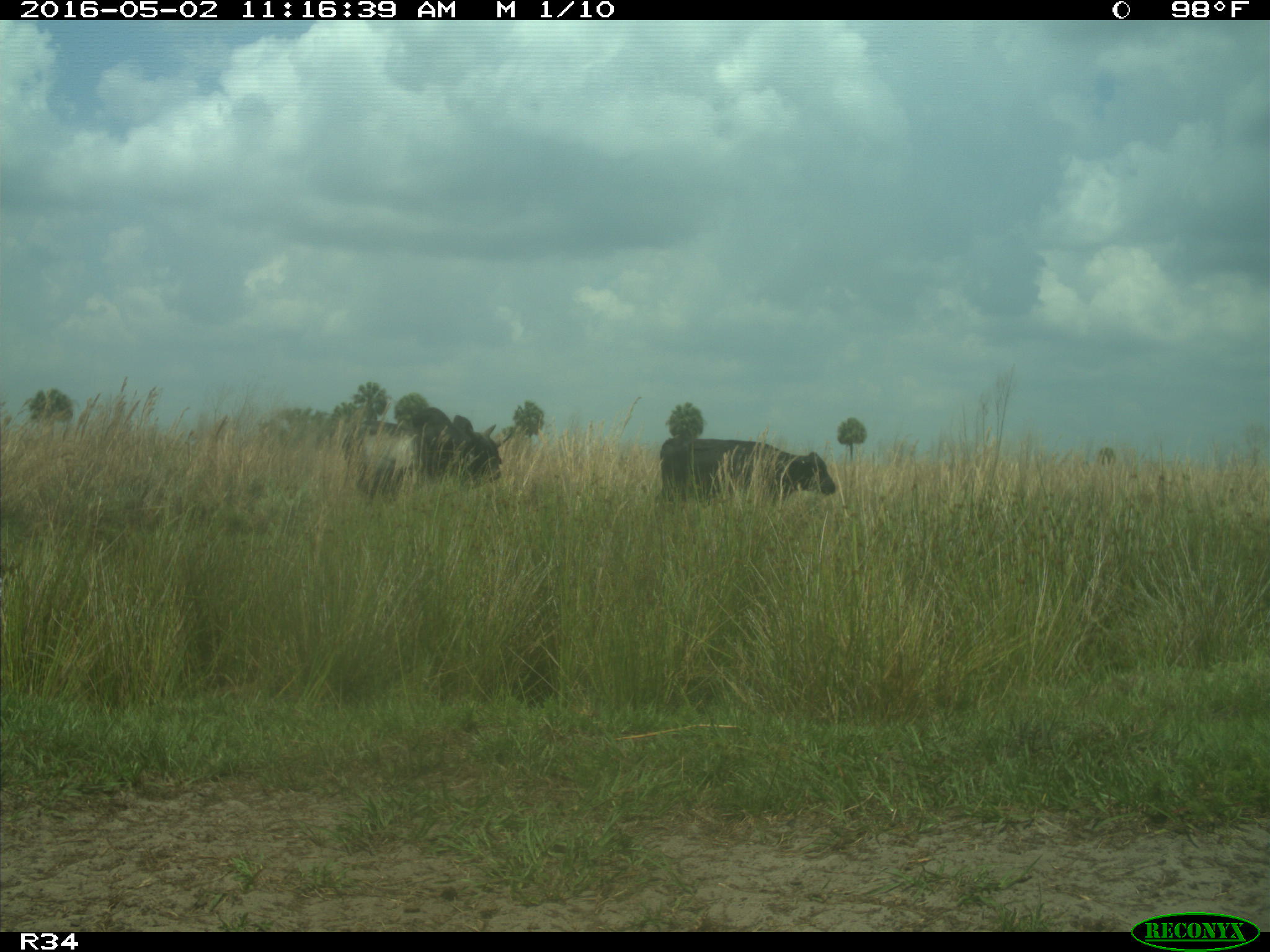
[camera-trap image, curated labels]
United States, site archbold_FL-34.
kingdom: Animalia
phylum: Chordata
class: Mammalia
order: Artiodactyla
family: Bovidae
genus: Bos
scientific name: Bos taurus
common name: domestic cow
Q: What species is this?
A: Bos taurus (domestic cow).